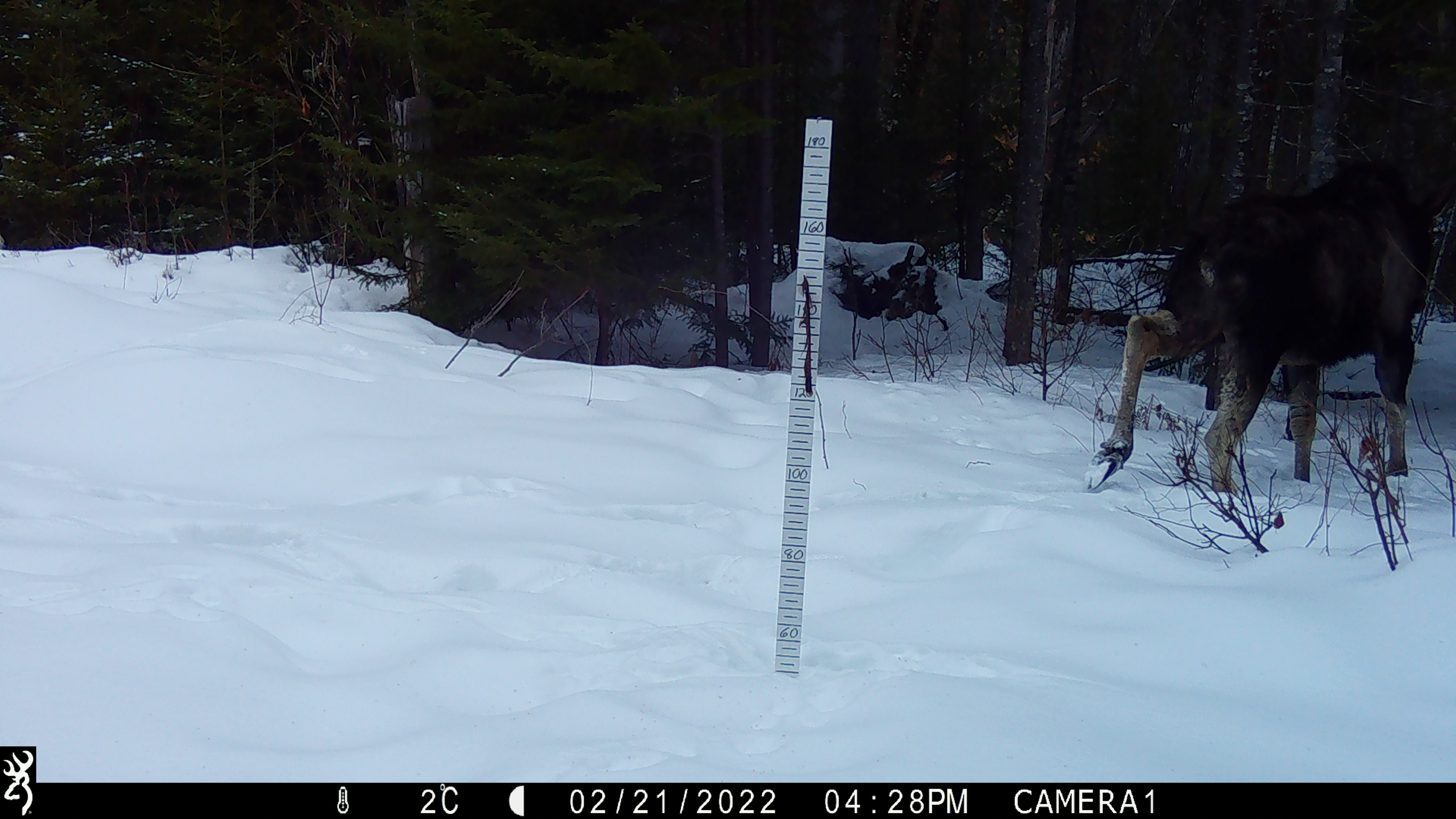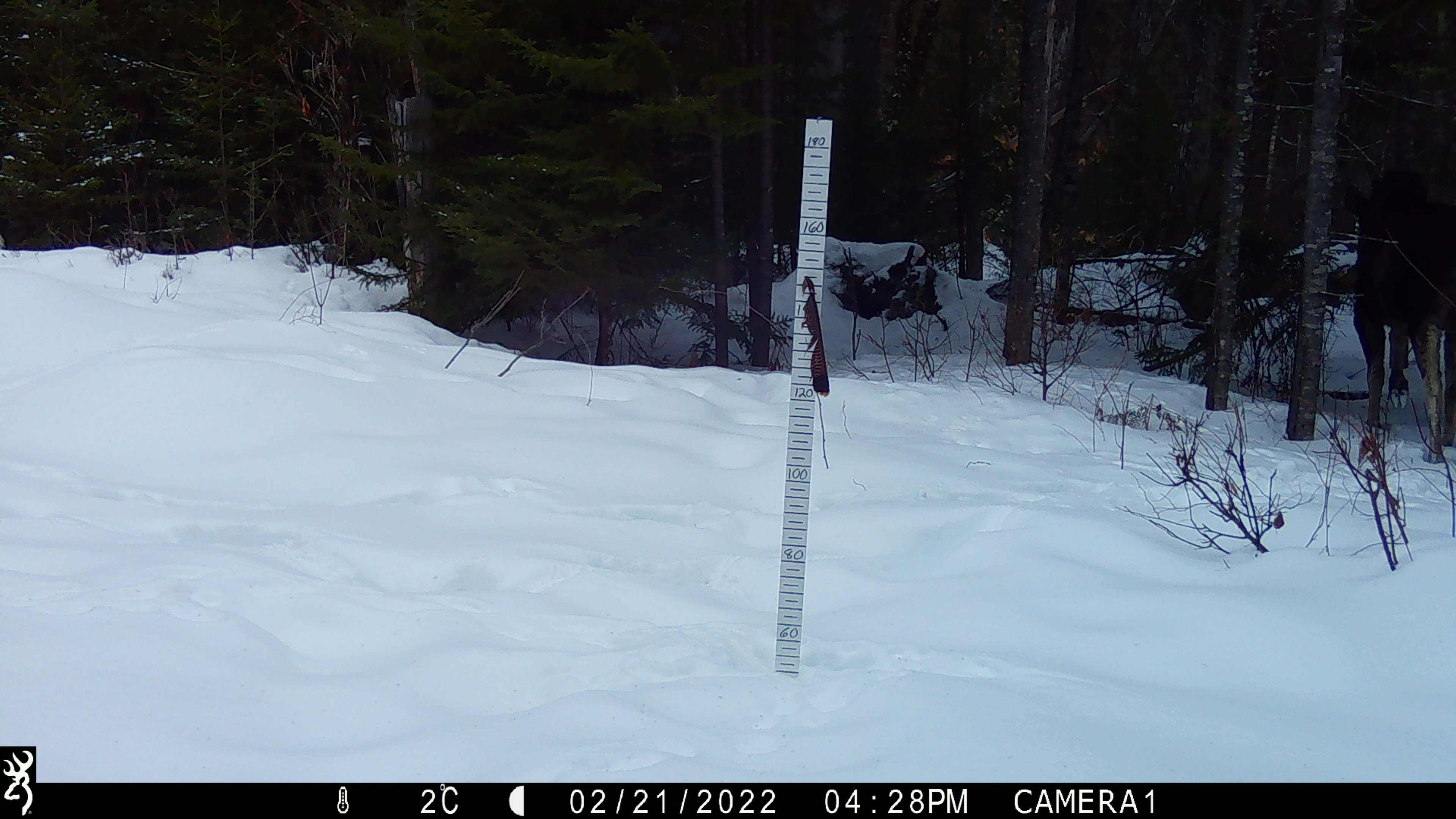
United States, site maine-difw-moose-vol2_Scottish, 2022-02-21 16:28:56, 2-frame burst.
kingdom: Animalia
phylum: Chordata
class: Mammalia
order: Artiodactyla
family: Cervidae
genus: Alces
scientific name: Alces alces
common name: moose